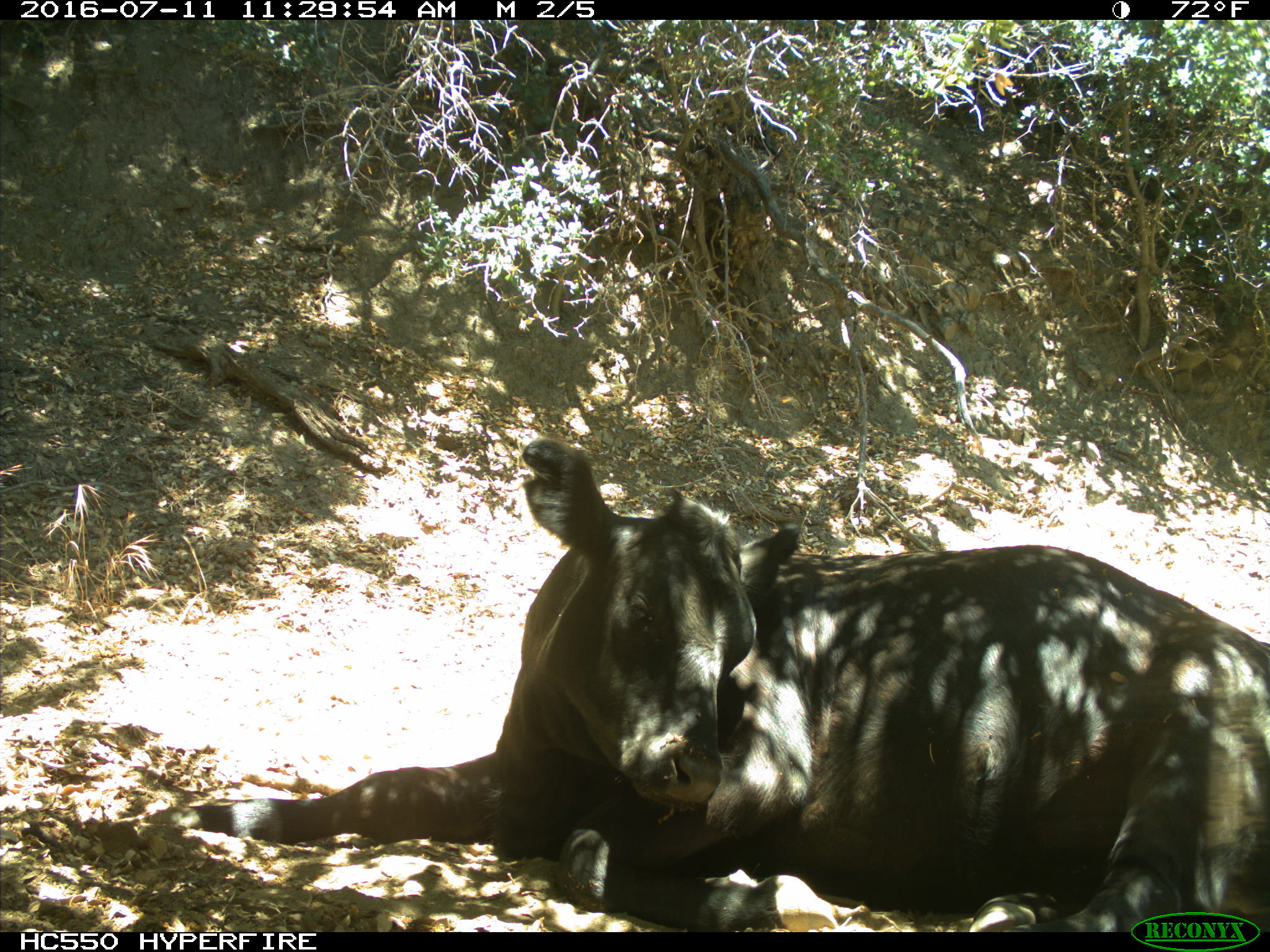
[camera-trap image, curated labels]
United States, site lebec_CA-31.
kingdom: Animalia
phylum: Chordata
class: Mammalia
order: Artiodactyla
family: Bovidae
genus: Bos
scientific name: Bos taurus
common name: domestic cow